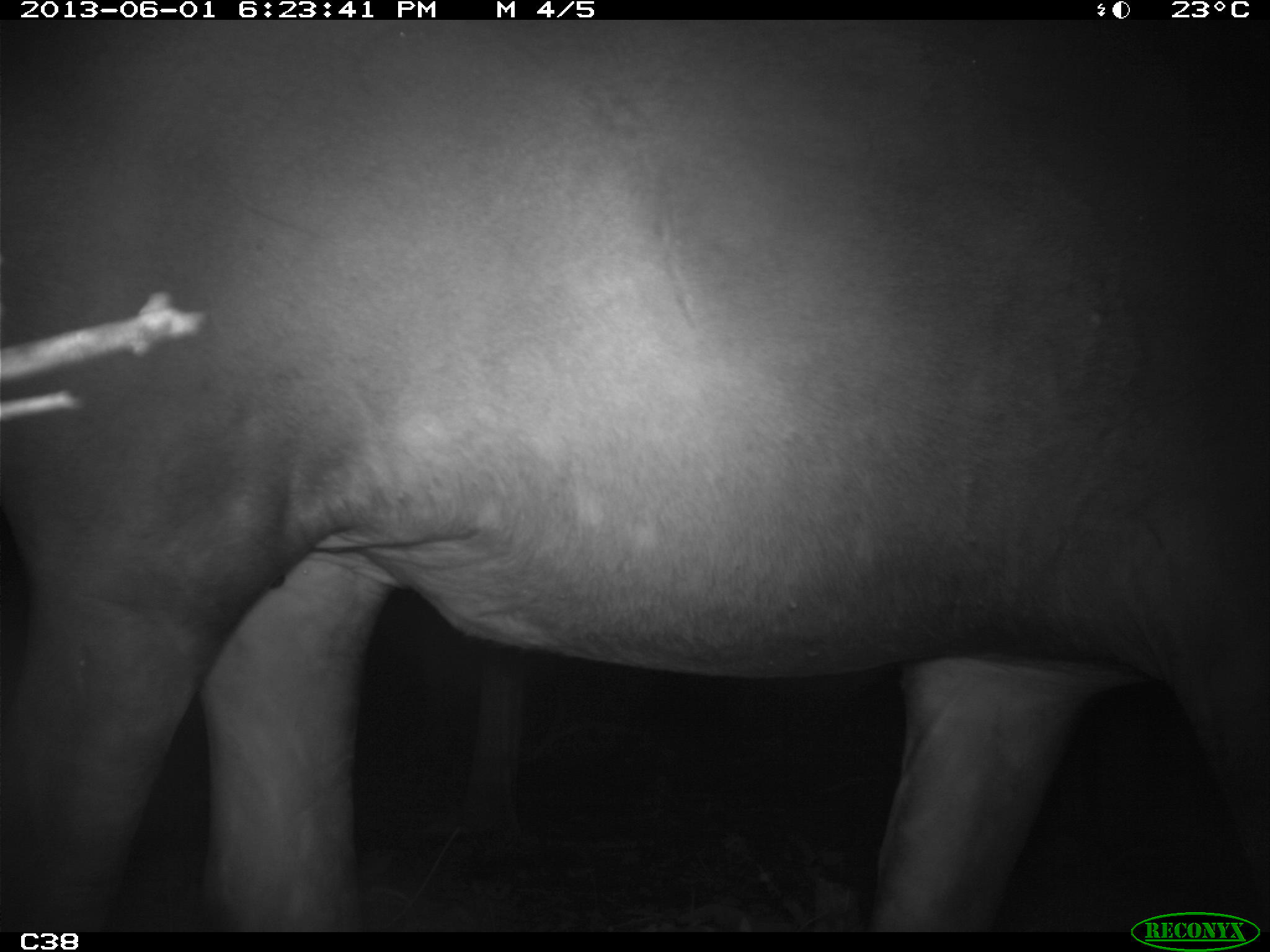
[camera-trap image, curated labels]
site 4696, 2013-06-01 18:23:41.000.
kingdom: Animalia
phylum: Chordata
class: Mammalia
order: Perissodactyla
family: Tapiridae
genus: Tapirus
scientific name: Tapirus terrestris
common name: south american tapir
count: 1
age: adult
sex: male